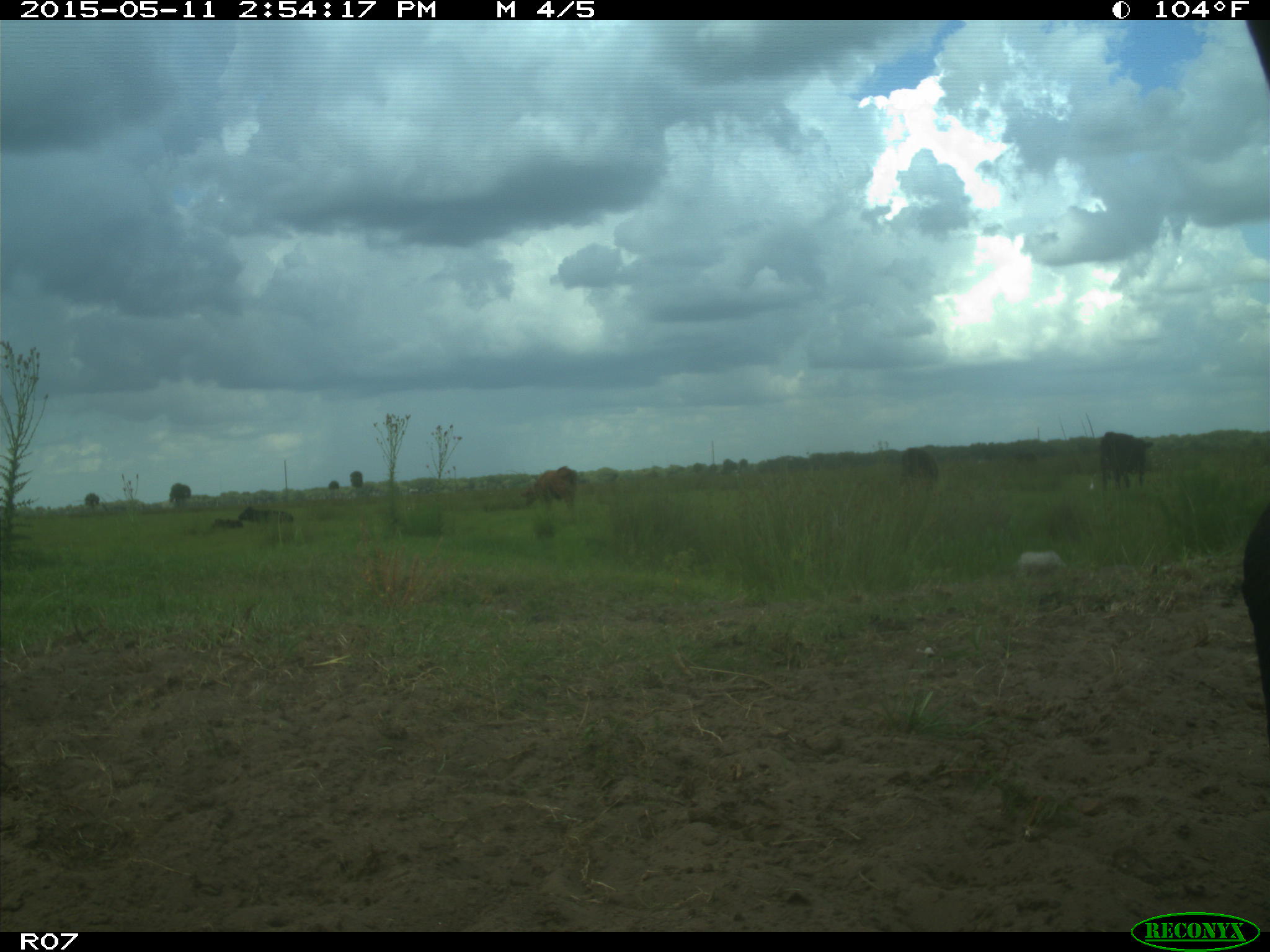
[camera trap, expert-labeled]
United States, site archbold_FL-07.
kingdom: Animalia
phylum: Chordata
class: Mammalia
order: Artiodactyla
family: Bovidae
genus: Bos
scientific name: Bos taurus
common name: domestic cow